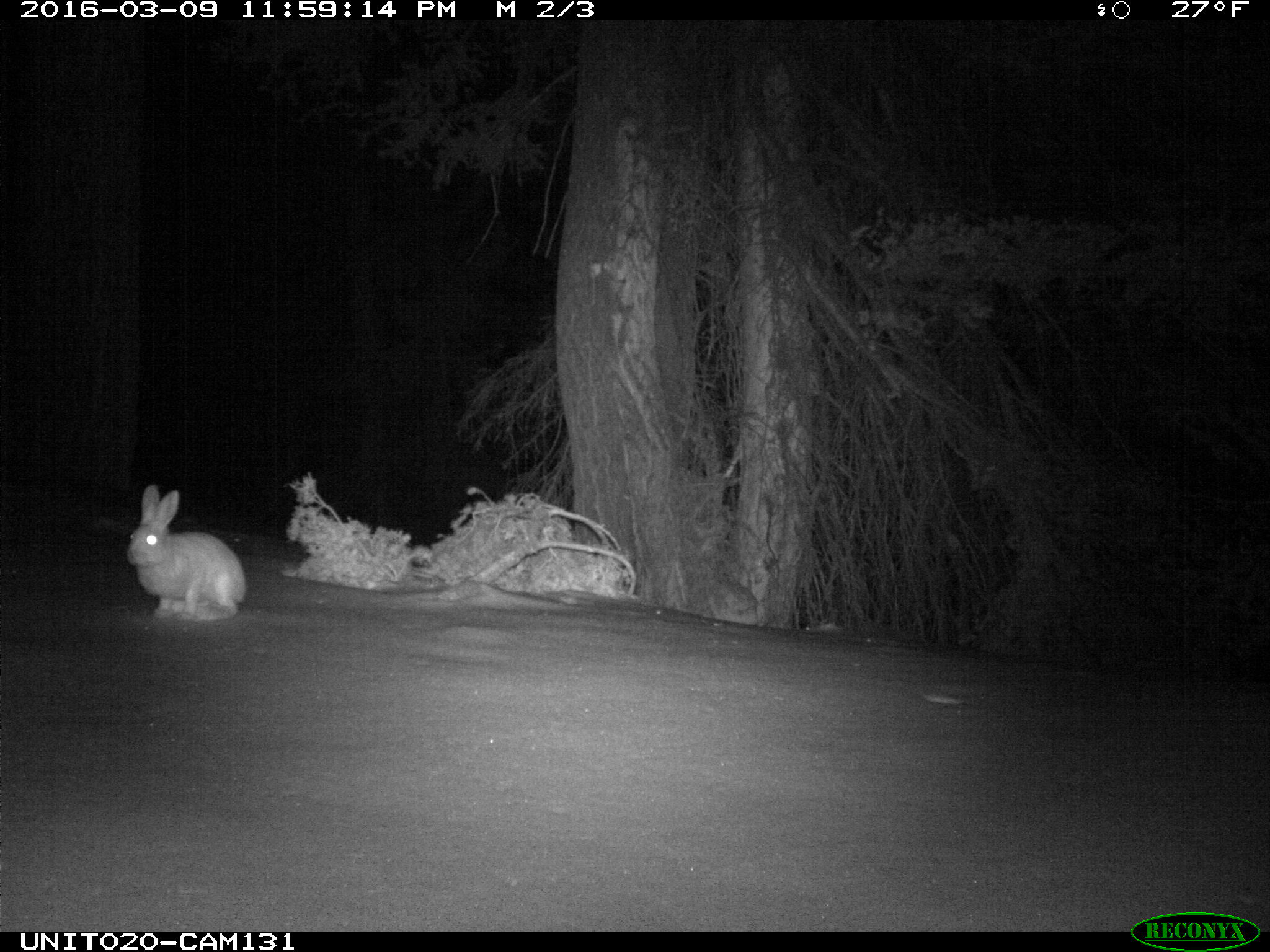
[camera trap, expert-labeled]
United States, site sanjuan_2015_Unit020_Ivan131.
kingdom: Animalia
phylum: Chordata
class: Mammalia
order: Lagomorpha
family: Leporidae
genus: Lepus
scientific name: Lepus americanus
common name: snowshoe hare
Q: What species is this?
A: Lepus americanus (snowshoe hare).